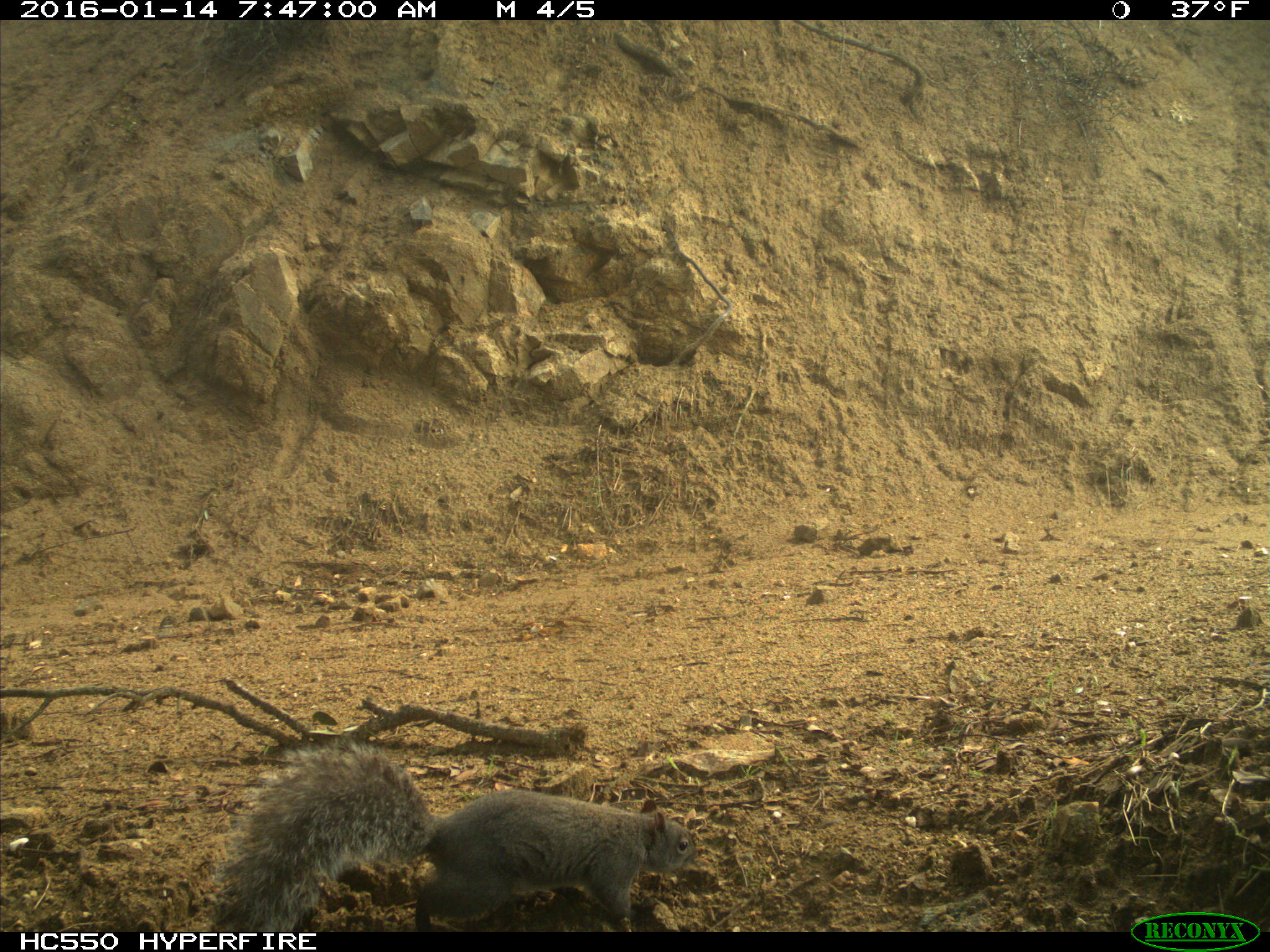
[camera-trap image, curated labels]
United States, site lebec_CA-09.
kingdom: Animalia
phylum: Chordata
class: Mammalia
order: Rodentia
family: Sciuridae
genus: Sciurus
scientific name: Sciurus carolinensis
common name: eastern gray squirrel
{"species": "Sciurus carolinensis (eastern gray squirrel)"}